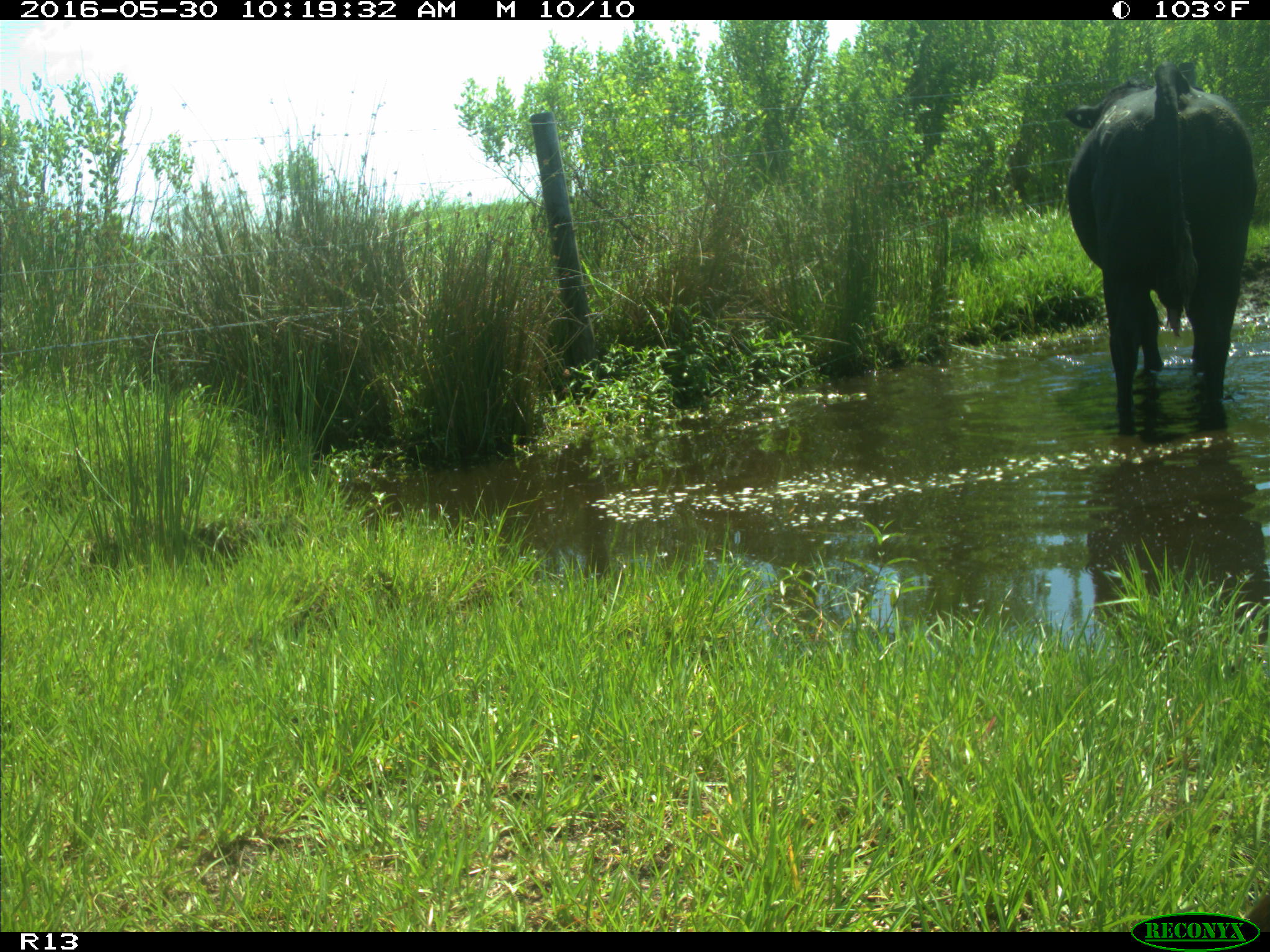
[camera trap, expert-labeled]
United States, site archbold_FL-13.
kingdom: Animalia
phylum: Chordata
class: Mammalia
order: Artiodactyla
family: Bovidae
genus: Bos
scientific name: Bos taurus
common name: domestic cow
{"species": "Bos taurus (domestic cow)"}